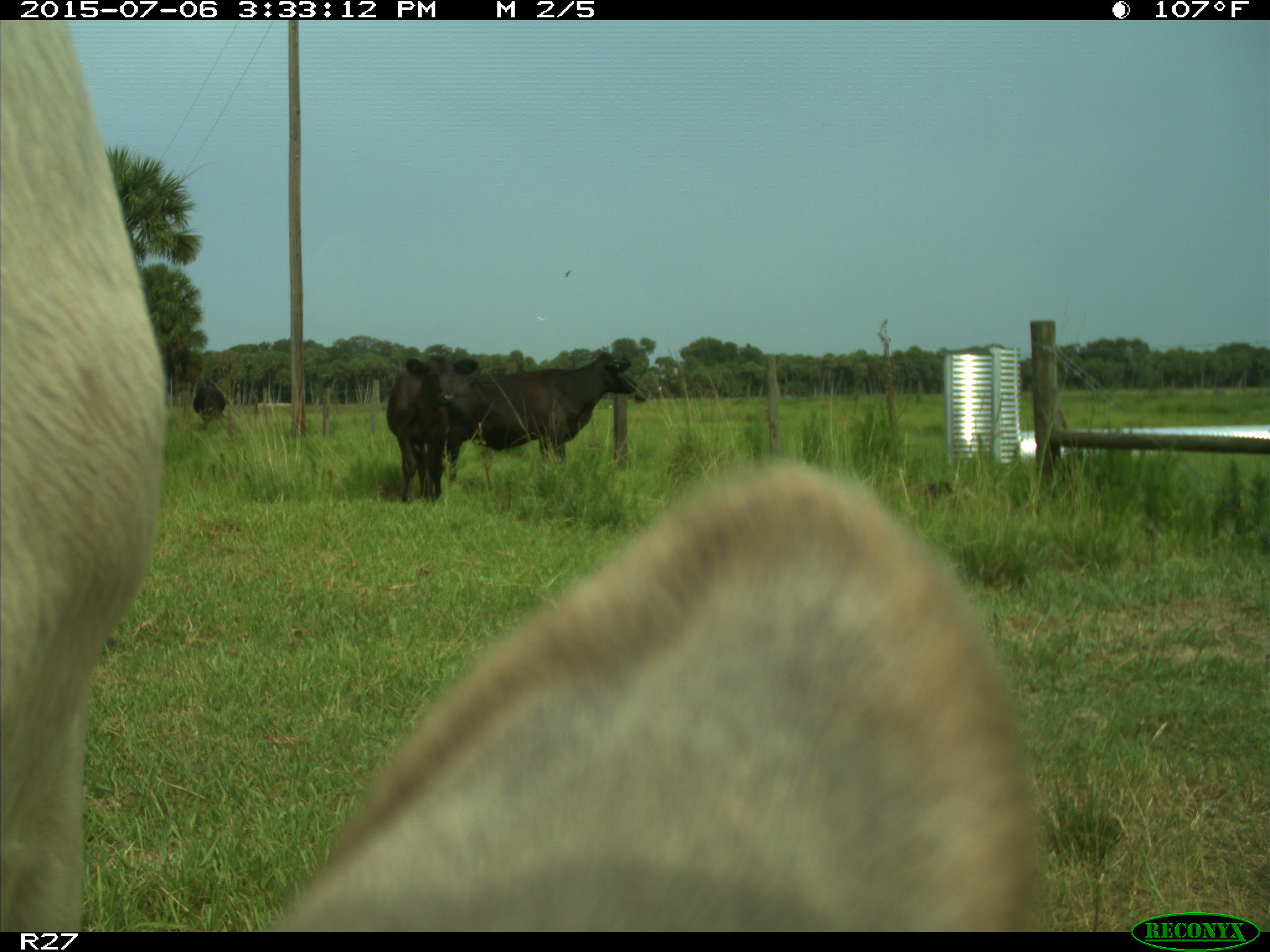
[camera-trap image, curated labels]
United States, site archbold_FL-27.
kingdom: Animalia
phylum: Chordata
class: Mammalia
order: Artiodactyla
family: Bovidae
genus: Bos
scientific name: Bos taurus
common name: domestic cow